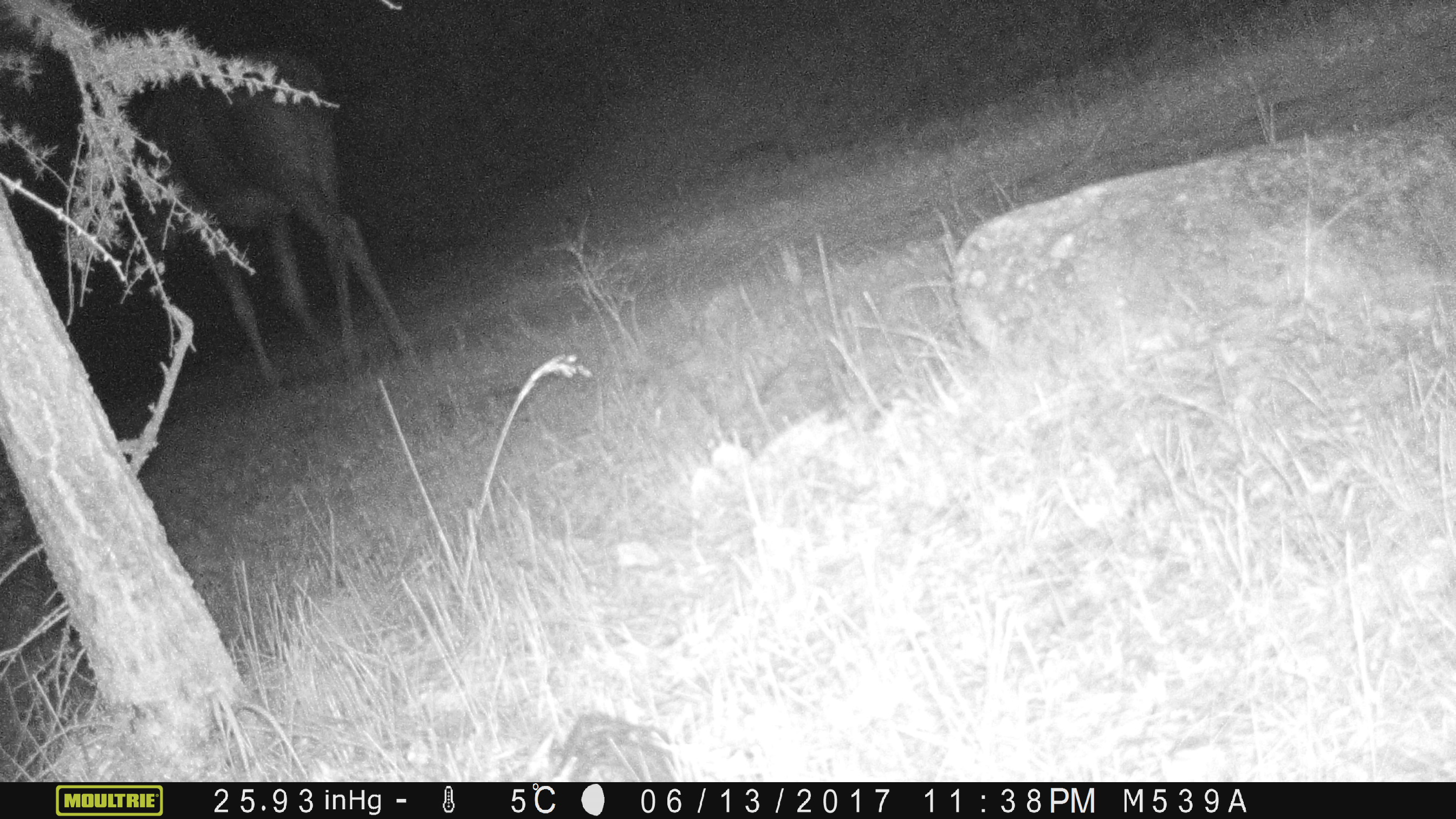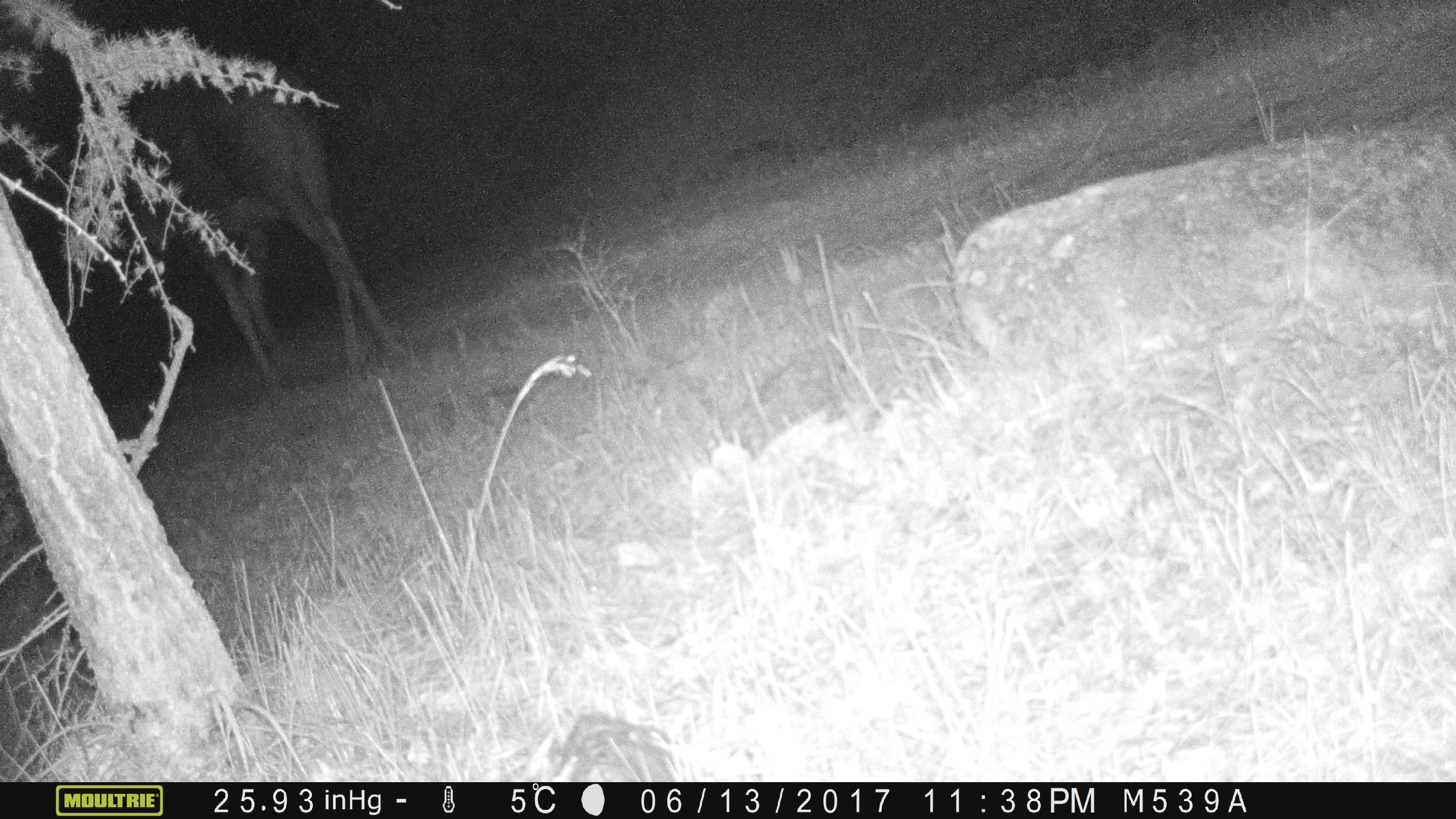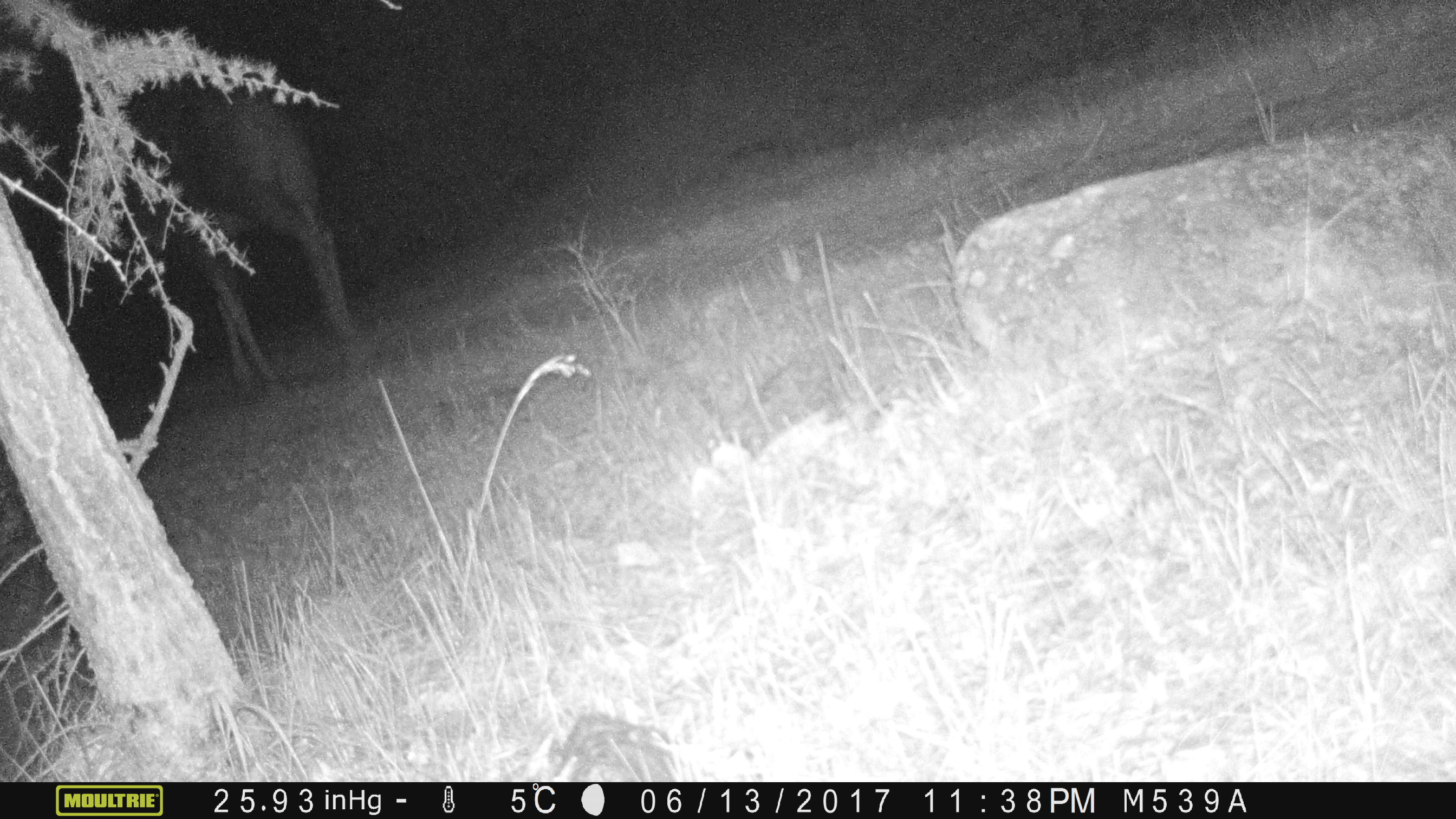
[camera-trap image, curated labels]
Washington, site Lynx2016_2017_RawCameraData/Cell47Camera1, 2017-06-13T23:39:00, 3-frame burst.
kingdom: Animalia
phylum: Chordata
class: Mammalia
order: Artiodactyla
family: Cervidae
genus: Alces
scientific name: Alces alces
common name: moose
Alces alces (moose). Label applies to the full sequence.